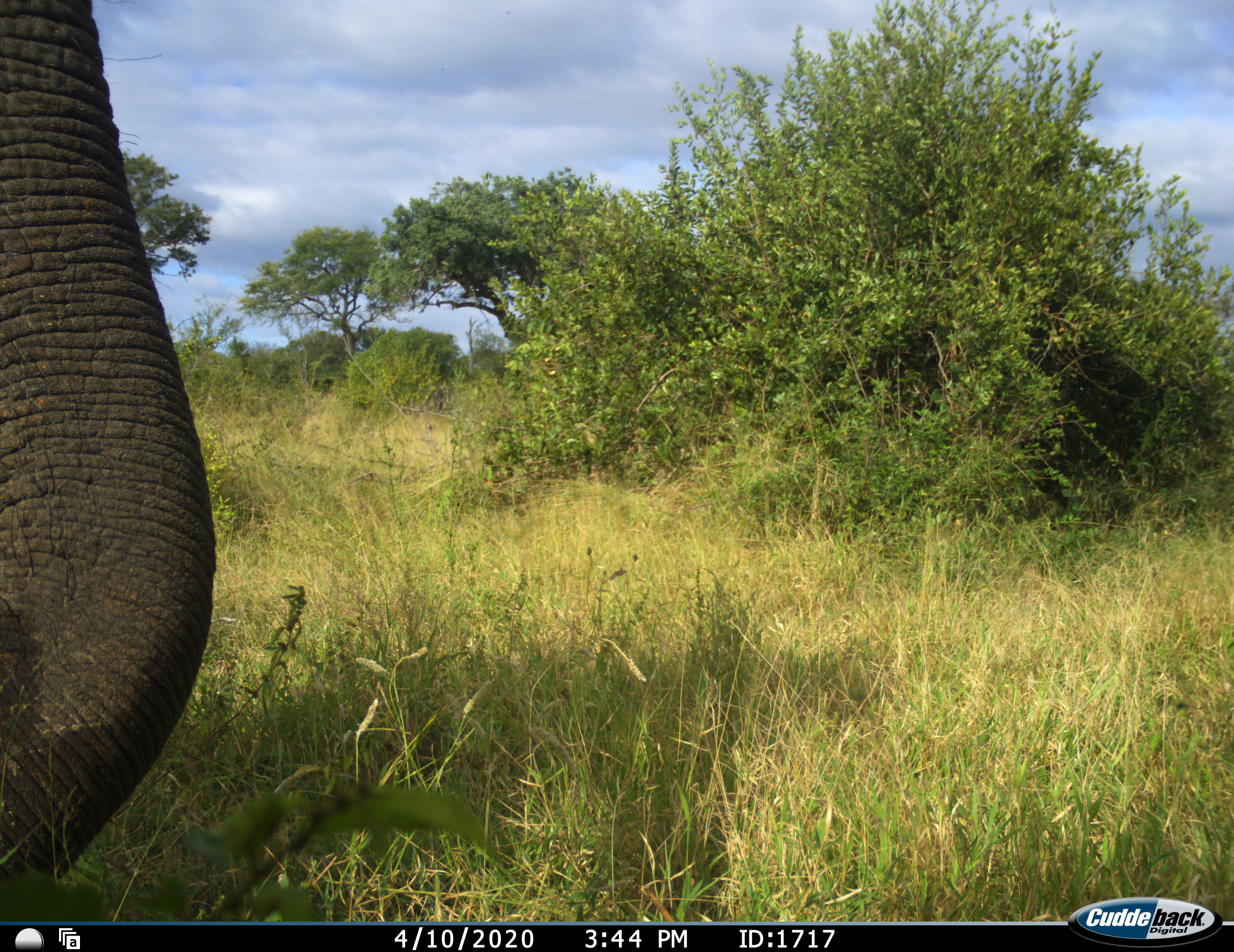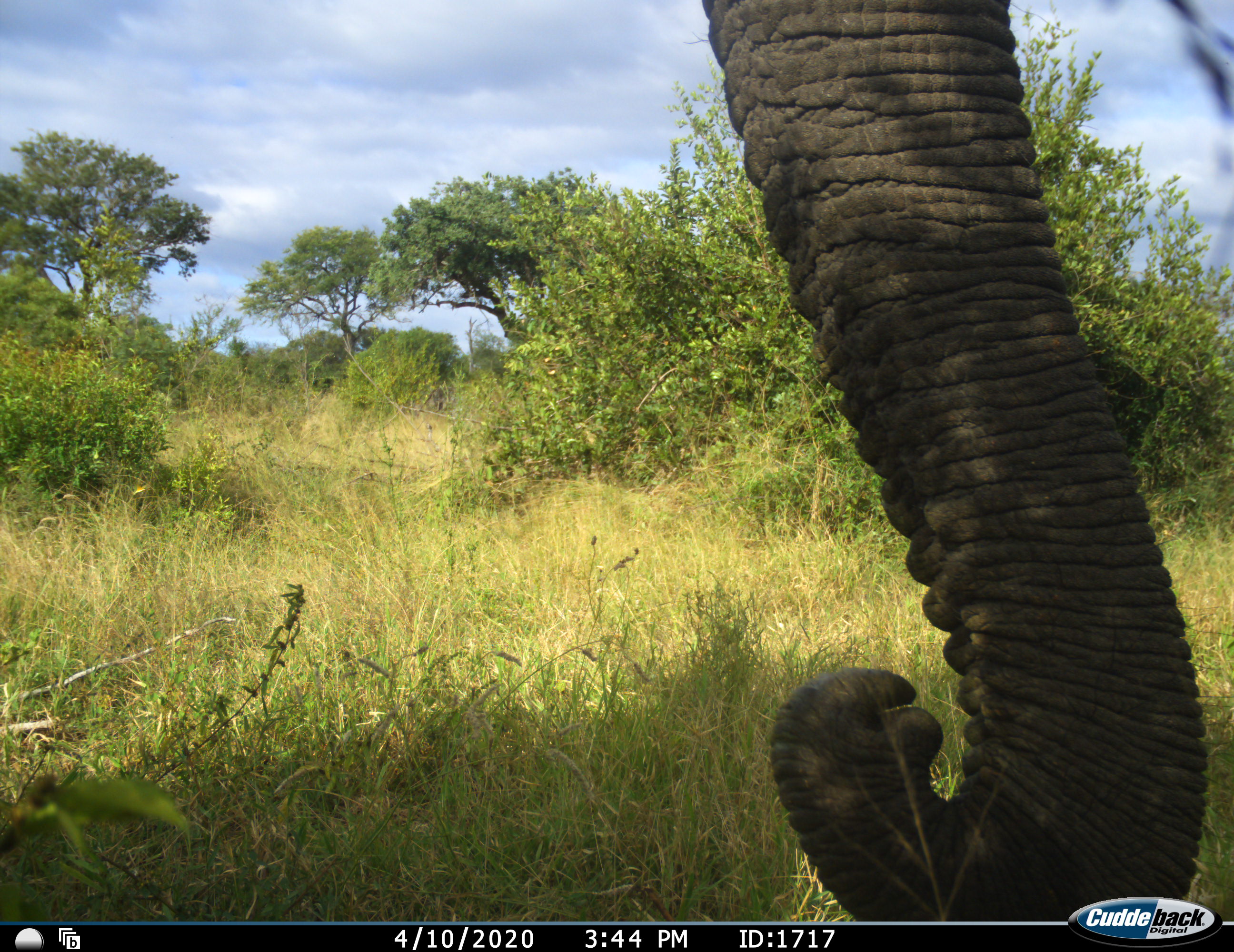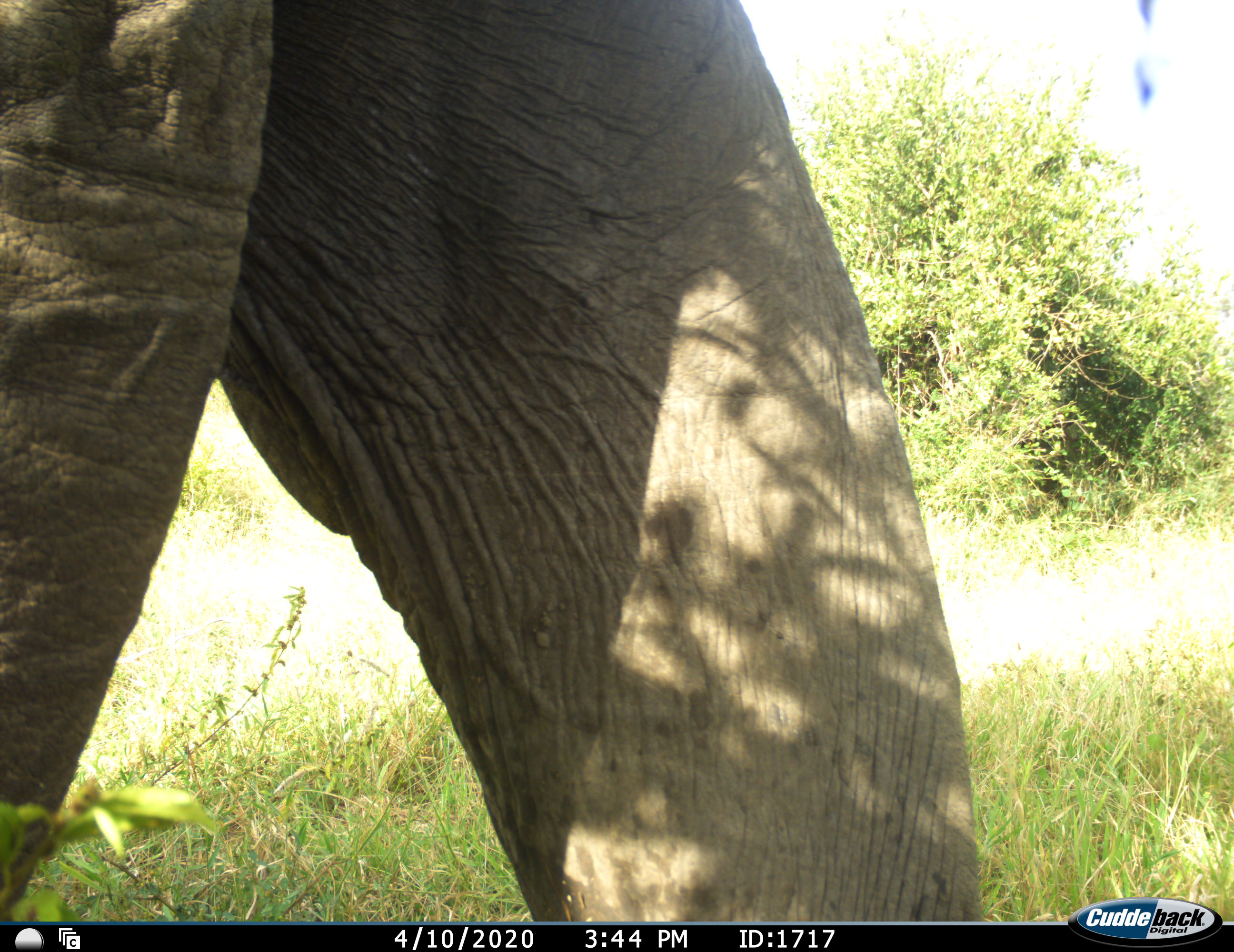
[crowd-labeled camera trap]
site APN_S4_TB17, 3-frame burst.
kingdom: Animalia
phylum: Chordata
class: Mammalia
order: Proboscidea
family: Elephantidae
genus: Loxodonta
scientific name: Loxodonta africana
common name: african bush elephant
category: elephant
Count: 1.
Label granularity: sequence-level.